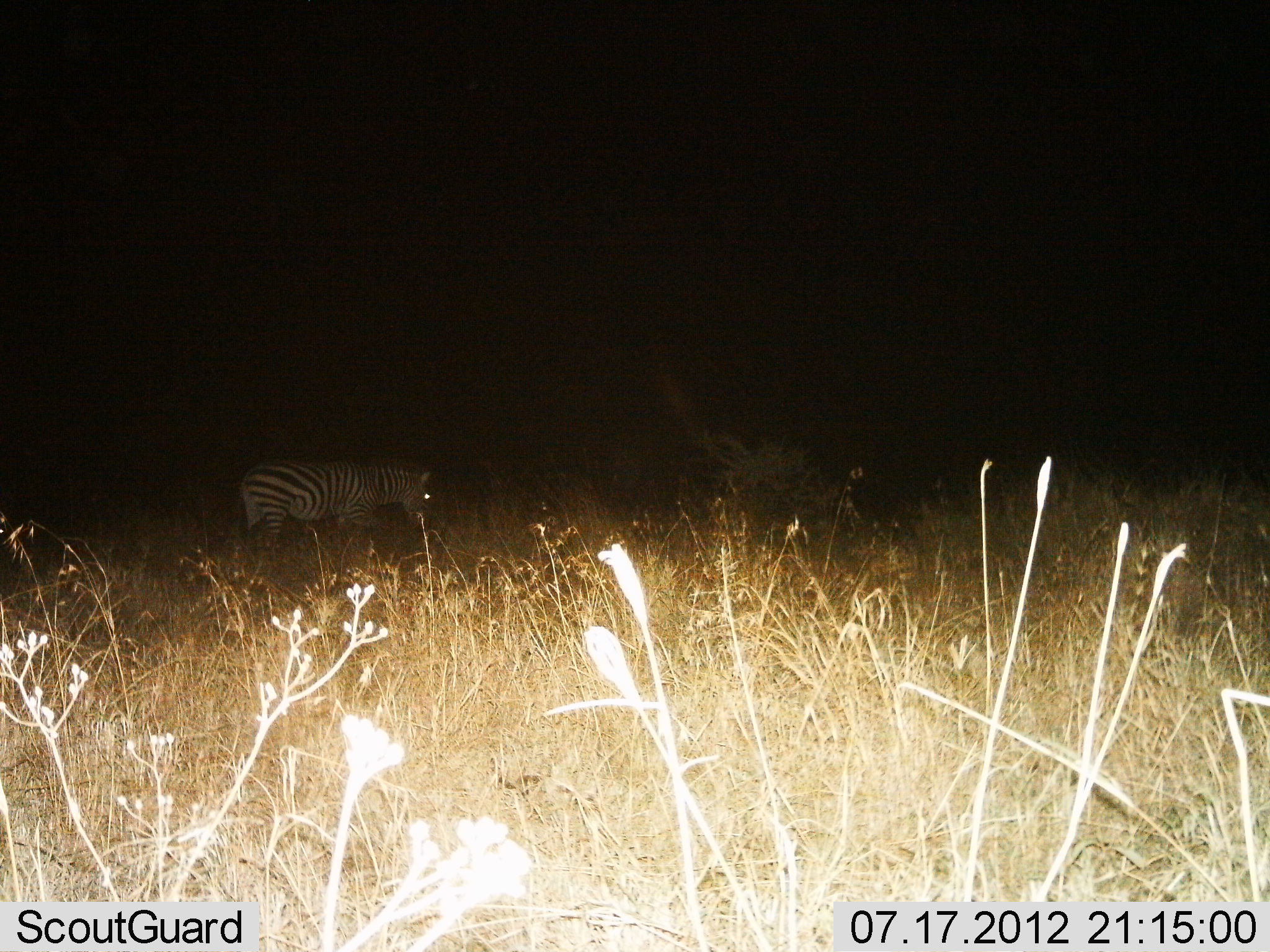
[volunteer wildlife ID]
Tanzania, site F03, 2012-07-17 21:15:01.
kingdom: Animalia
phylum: Chordata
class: Mammalia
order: Perissodactyla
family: Equidae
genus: Equus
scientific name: Equus quagga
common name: plains zebra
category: zebra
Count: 1.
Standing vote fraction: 50%.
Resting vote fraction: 0%.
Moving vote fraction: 50%.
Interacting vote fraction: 0%.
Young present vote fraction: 0%.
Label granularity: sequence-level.